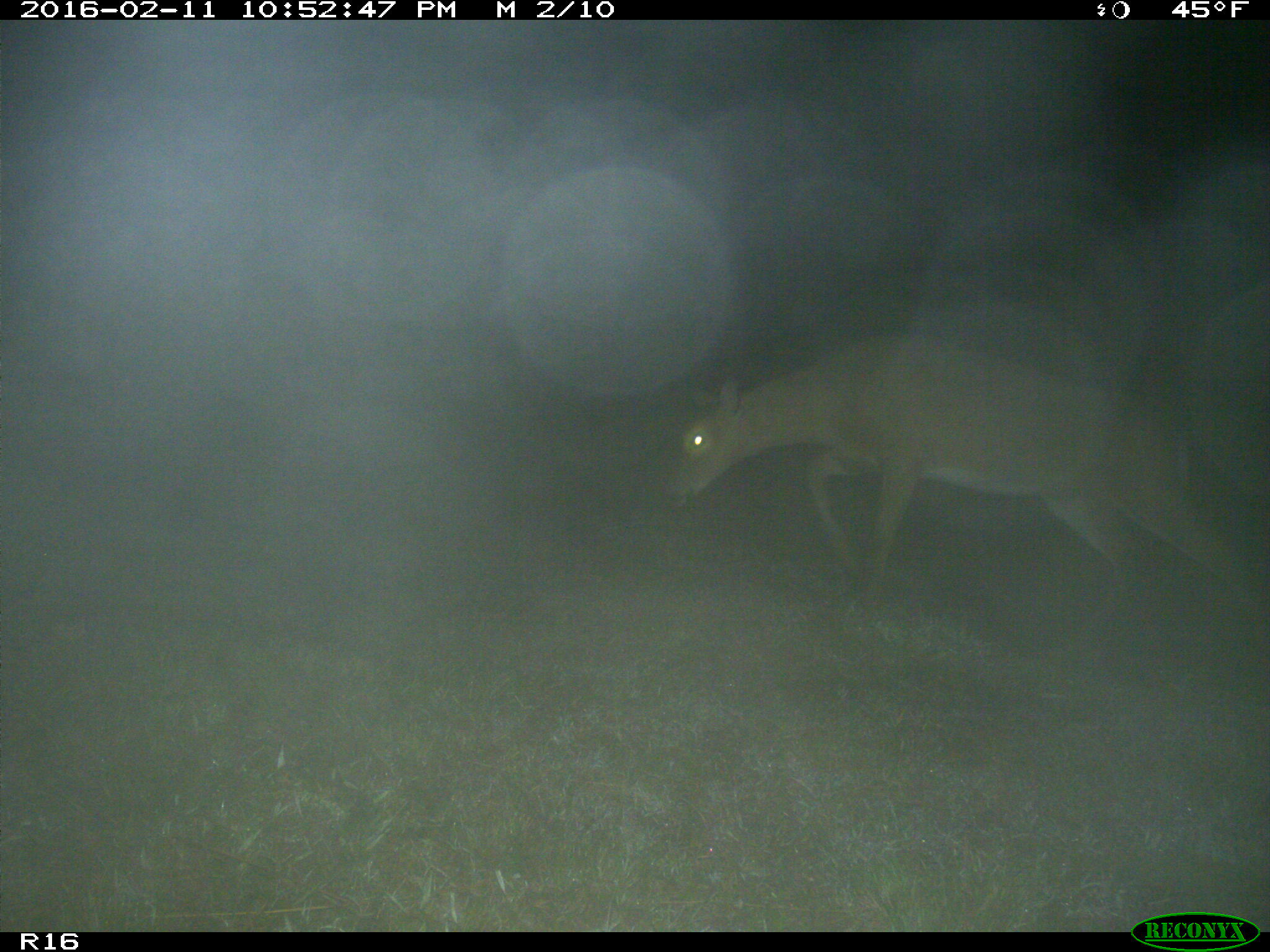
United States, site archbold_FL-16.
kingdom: Animalia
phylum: Chordata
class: Mammalia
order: Artiodactyla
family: Cervidae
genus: Odocoileus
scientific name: Odocoileus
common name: deer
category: unidentified deer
Unidentified deer (deer) (Odocoileus).